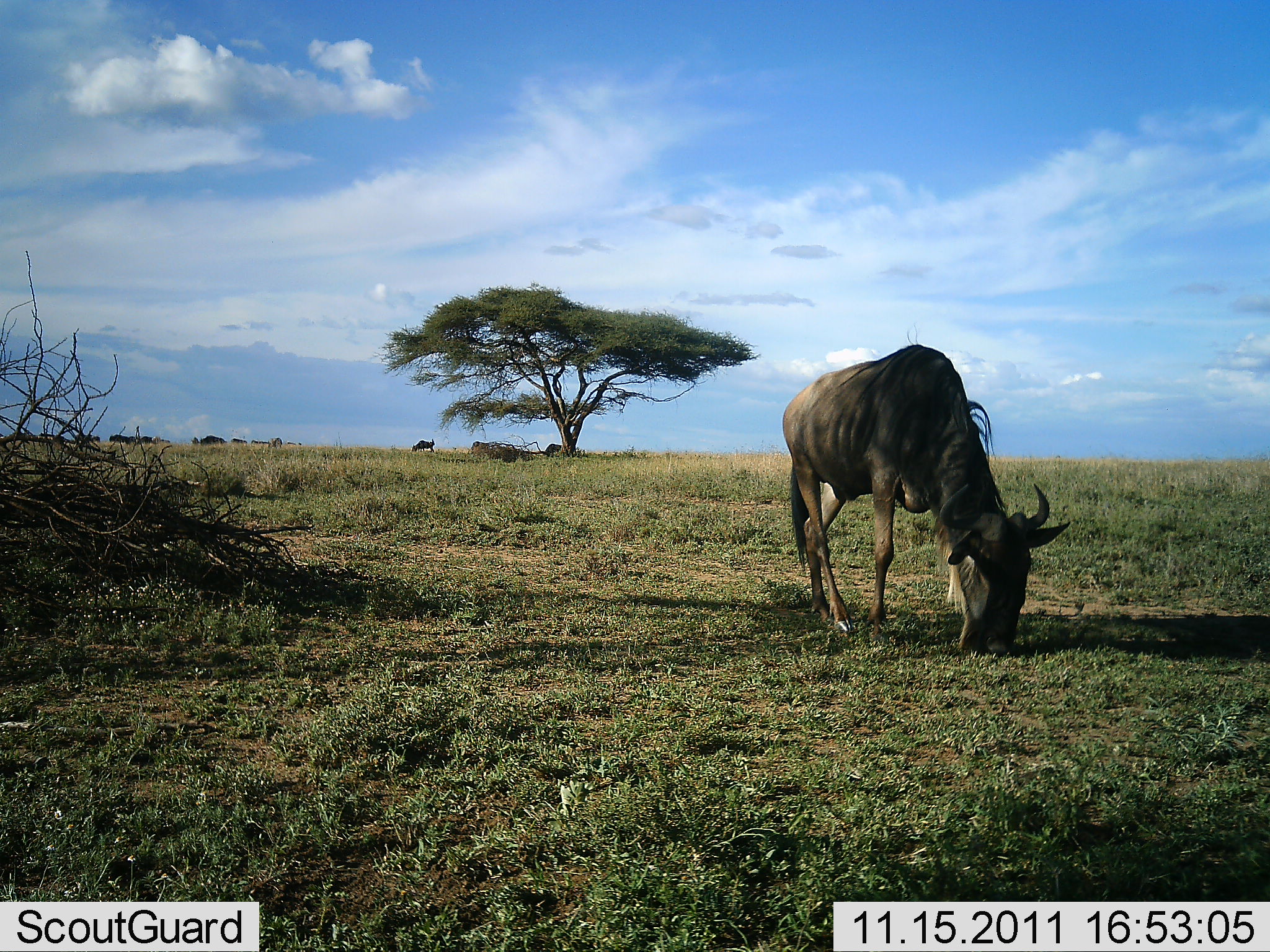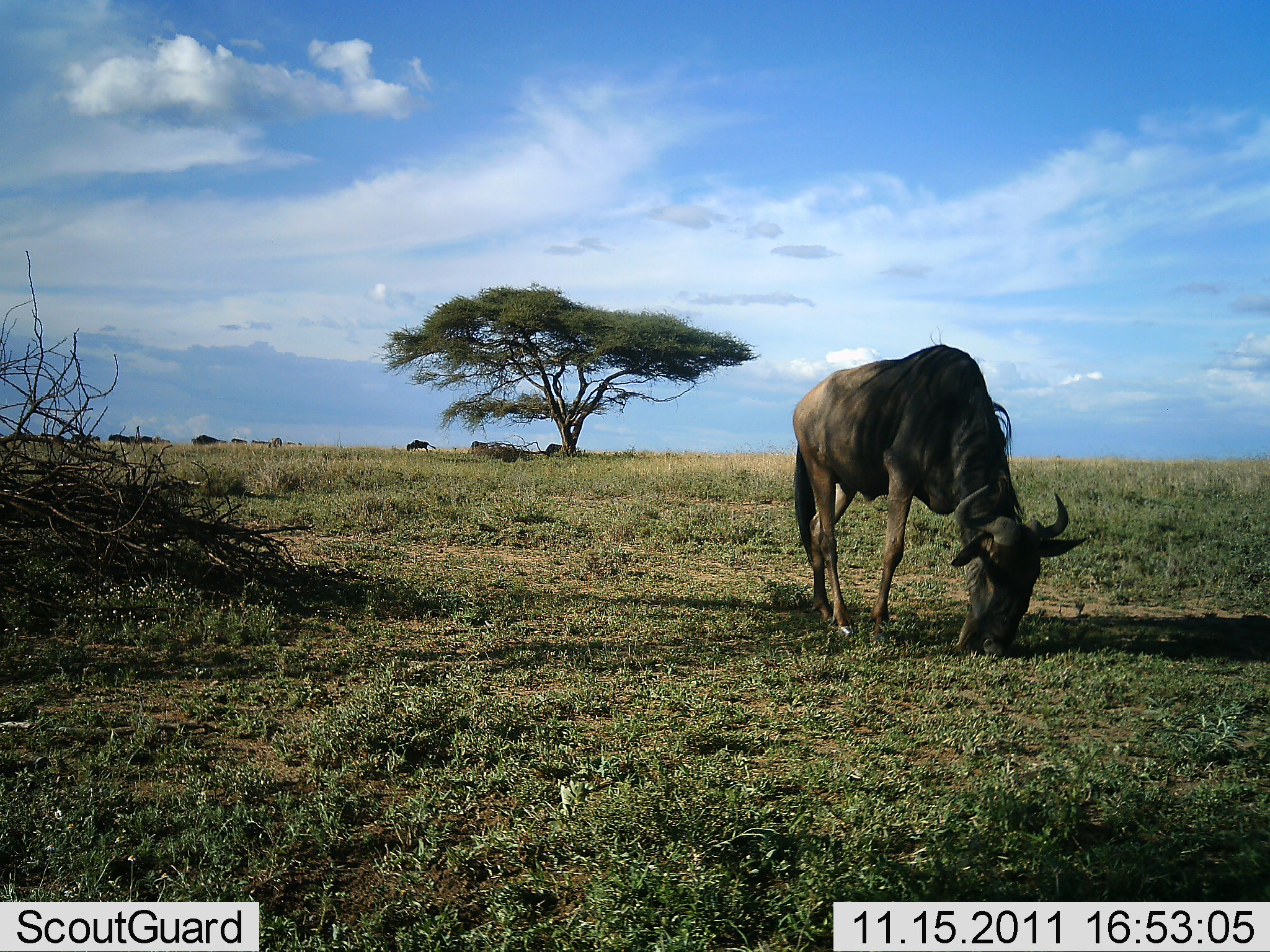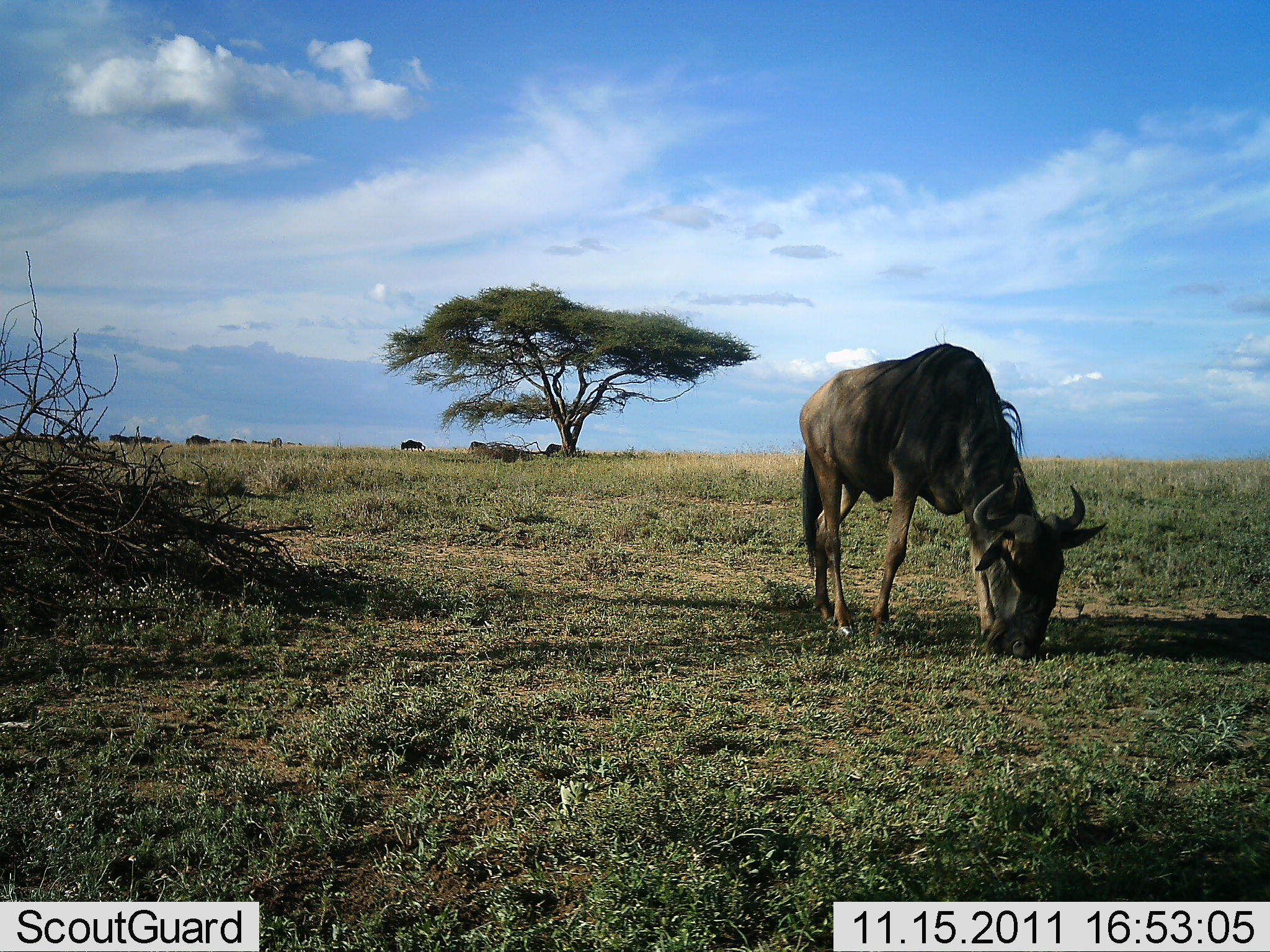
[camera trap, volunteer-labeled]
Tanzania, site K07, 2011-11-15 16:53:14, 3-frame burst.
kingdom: Animalia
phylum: Chordata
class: Mammalia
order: Artiodactyla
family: Bovidae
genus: Connochaetes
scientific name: Connochaetes taurinus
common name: blue wildebeest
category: wildebeest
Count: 2.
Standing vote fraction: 8%.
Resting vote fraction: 0%.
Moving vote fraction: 25%.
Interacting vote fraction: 0%.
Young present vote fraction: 0%.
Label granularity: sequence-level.